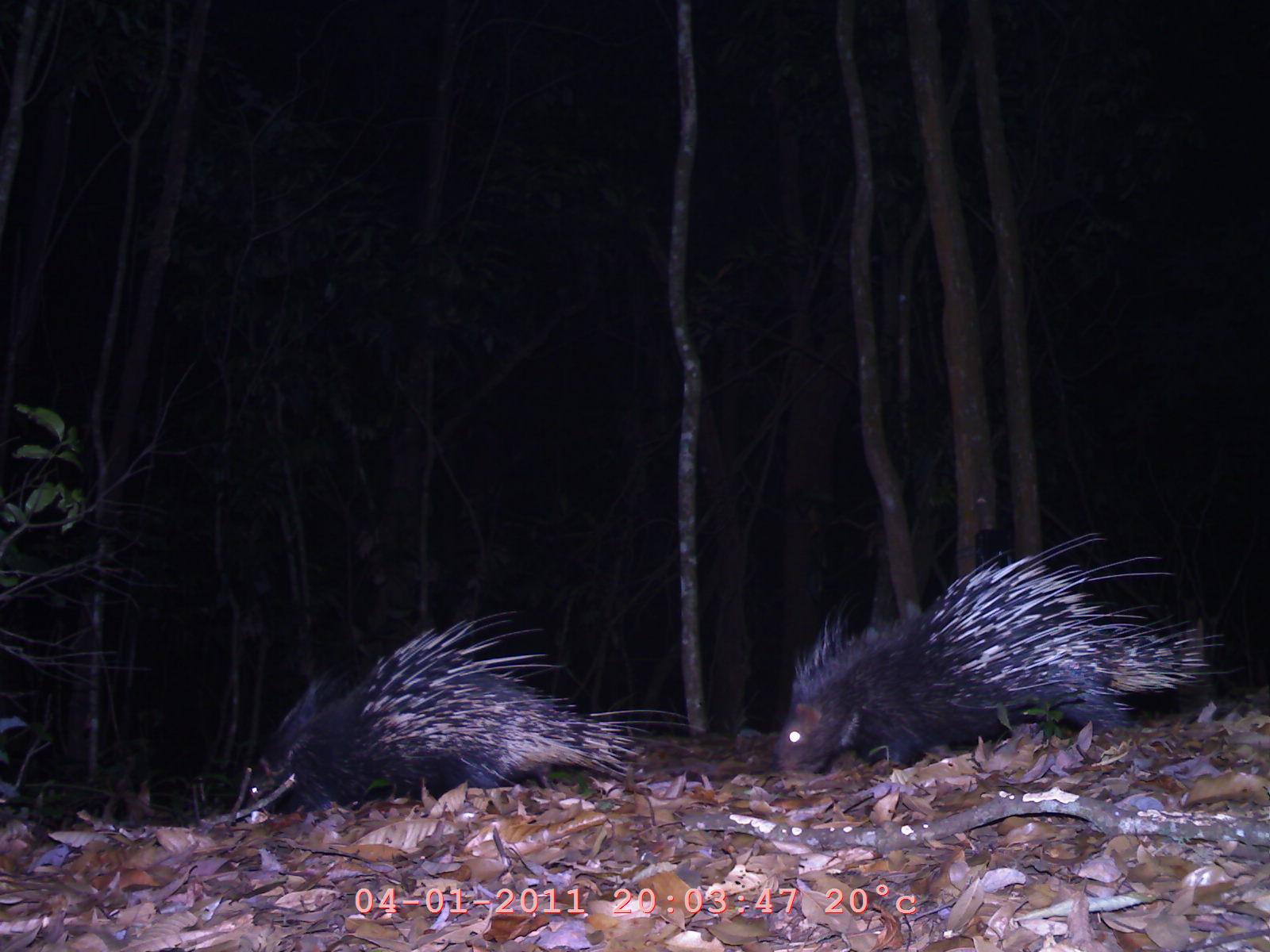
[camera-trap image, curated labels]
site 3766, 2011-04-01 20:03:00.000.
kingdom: Animalia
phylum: Chordata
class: Mammalia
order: Rodentia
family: Hystricidae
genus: Hystrix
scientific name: Hystrix brachyura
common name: east asian porcupine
Hystrix brachyura (east asian porcupine), count 1.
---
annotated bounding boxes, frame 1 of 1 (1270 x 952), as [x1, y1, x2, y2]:
hystrix brachyura: [771, 531, 1246, 779]; [235, 609, 705, 822]